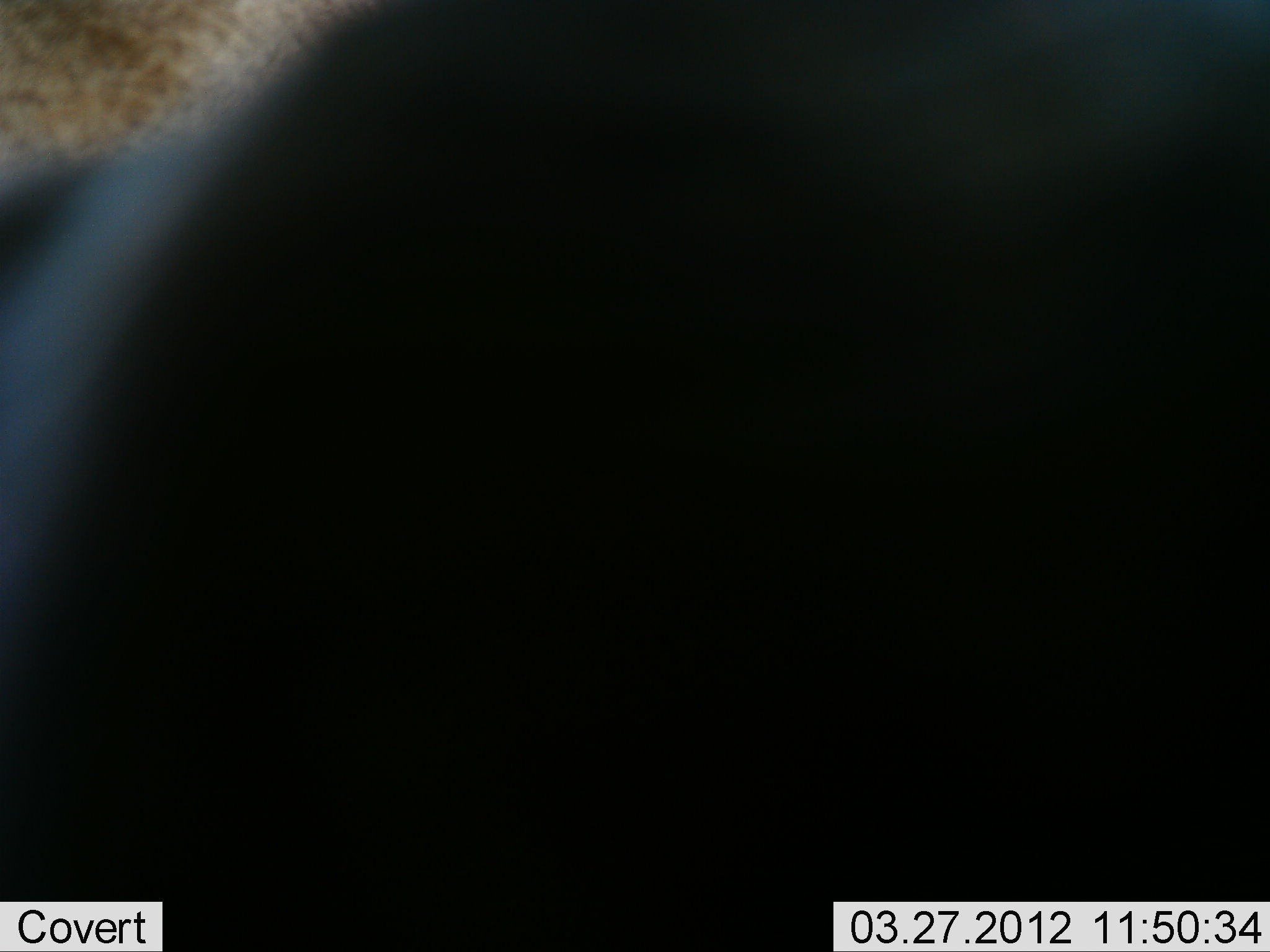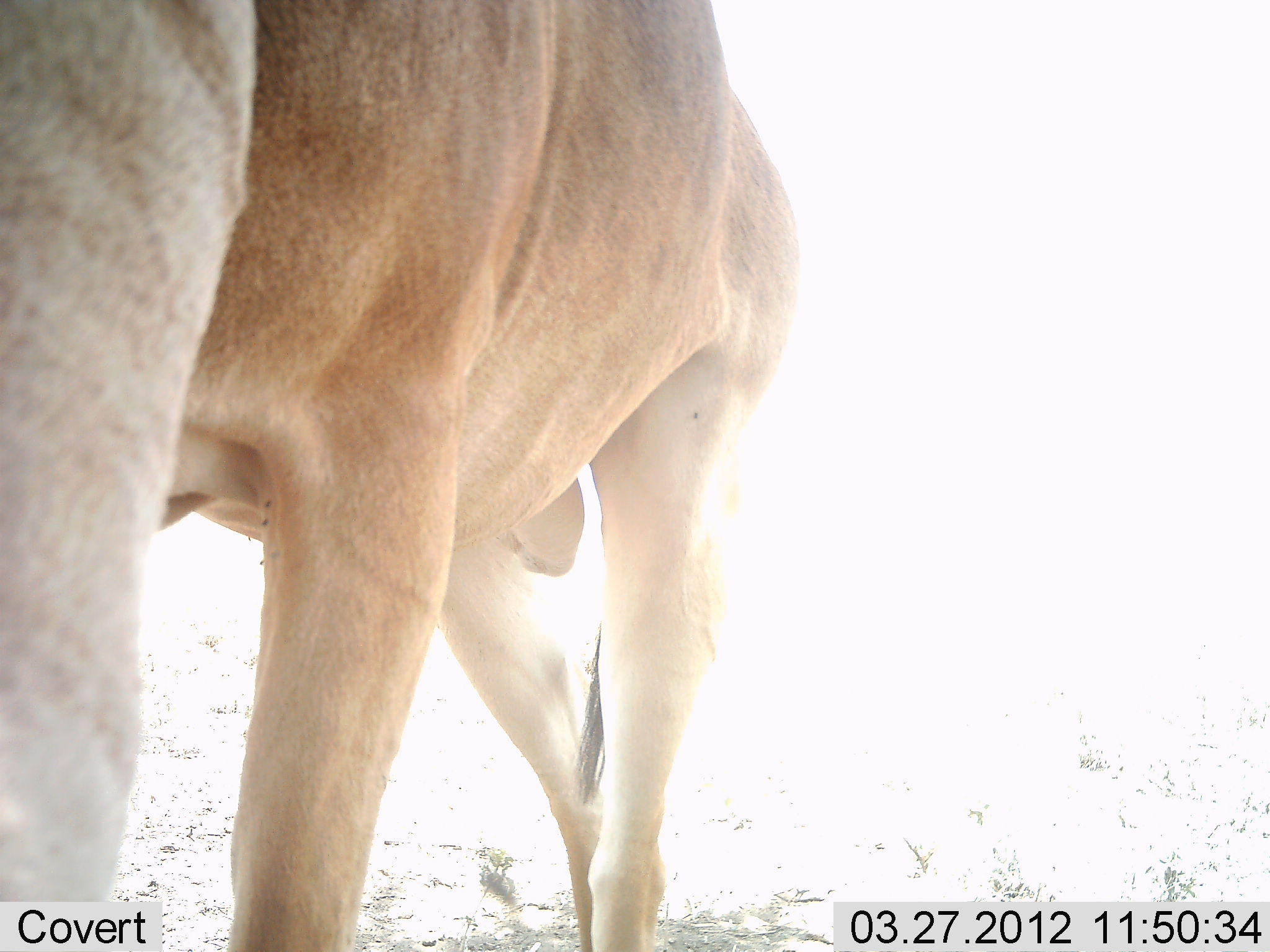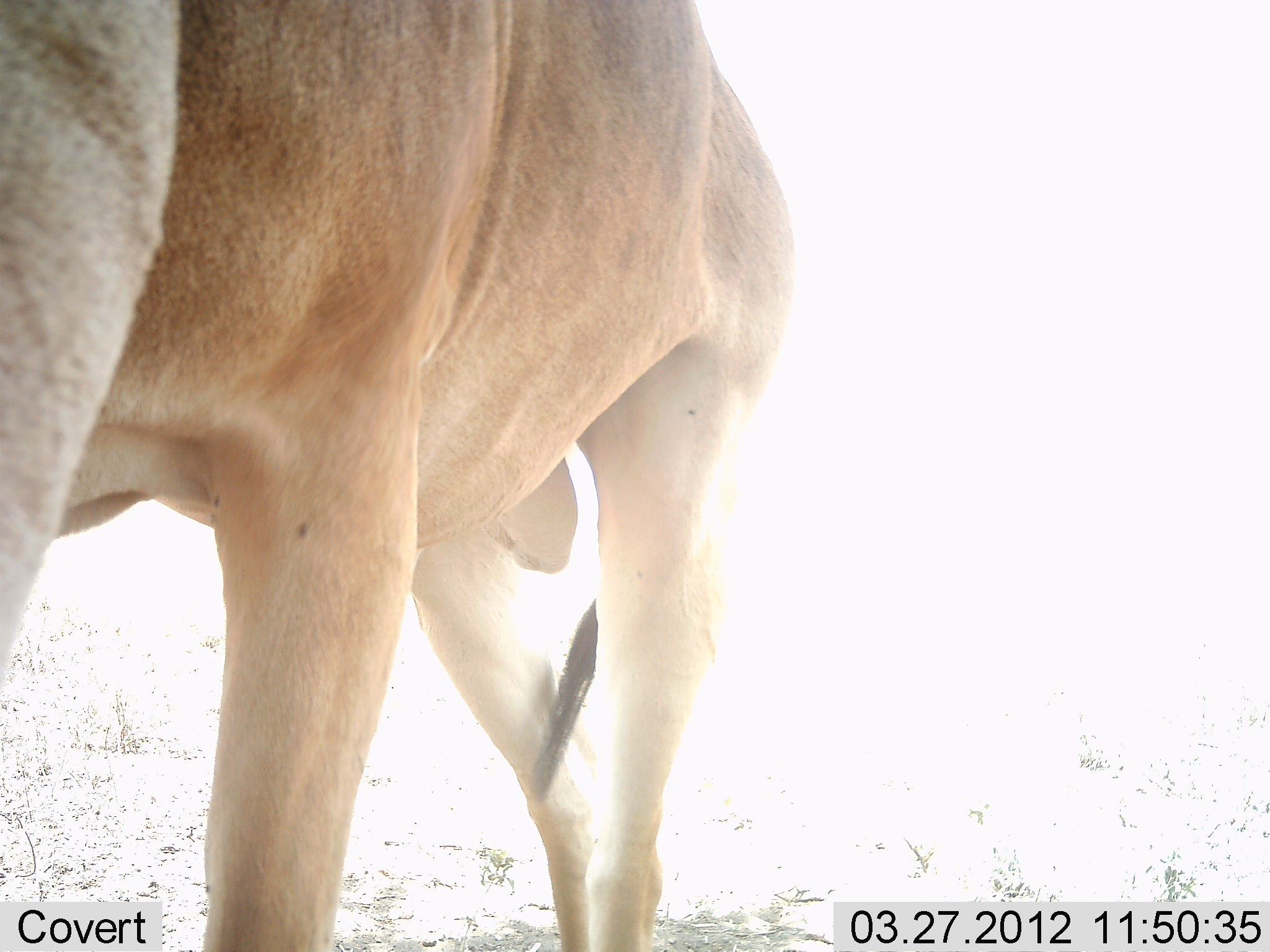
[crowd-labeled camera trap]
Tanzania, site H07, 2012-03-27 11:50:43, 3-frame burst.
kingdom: Animalia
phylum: Chordata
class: Mammalia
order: Artiodactyla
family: Bovidae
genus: Alcelaphus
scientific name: Alcelaphus buselaphus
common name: hartebeest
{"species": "hartebeest (Alcelaphus buselaphus)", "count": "1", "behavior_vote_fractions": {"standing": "69%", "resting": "0%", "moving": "31%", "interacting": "8%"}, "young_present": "0%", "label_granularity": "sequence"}